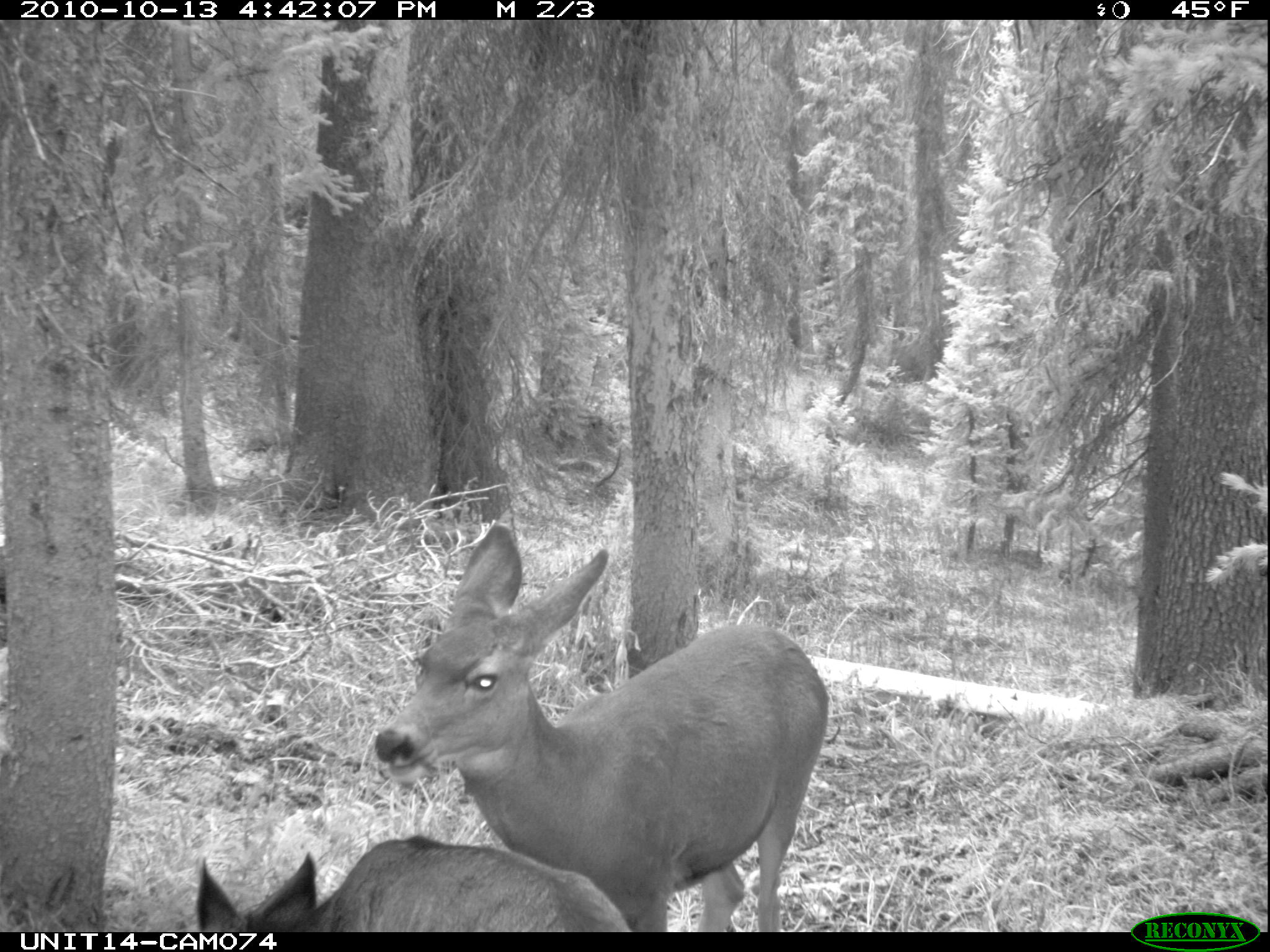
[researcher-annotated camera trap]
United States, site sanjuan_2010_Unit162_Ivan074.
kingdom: Animalia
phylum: Chordata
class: Mammalia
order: Artiodactyla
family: Cervidae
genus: Odocoileus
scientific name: Odocoileus hemionus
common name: mule deer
Odocoileus hemionus (mule deer).